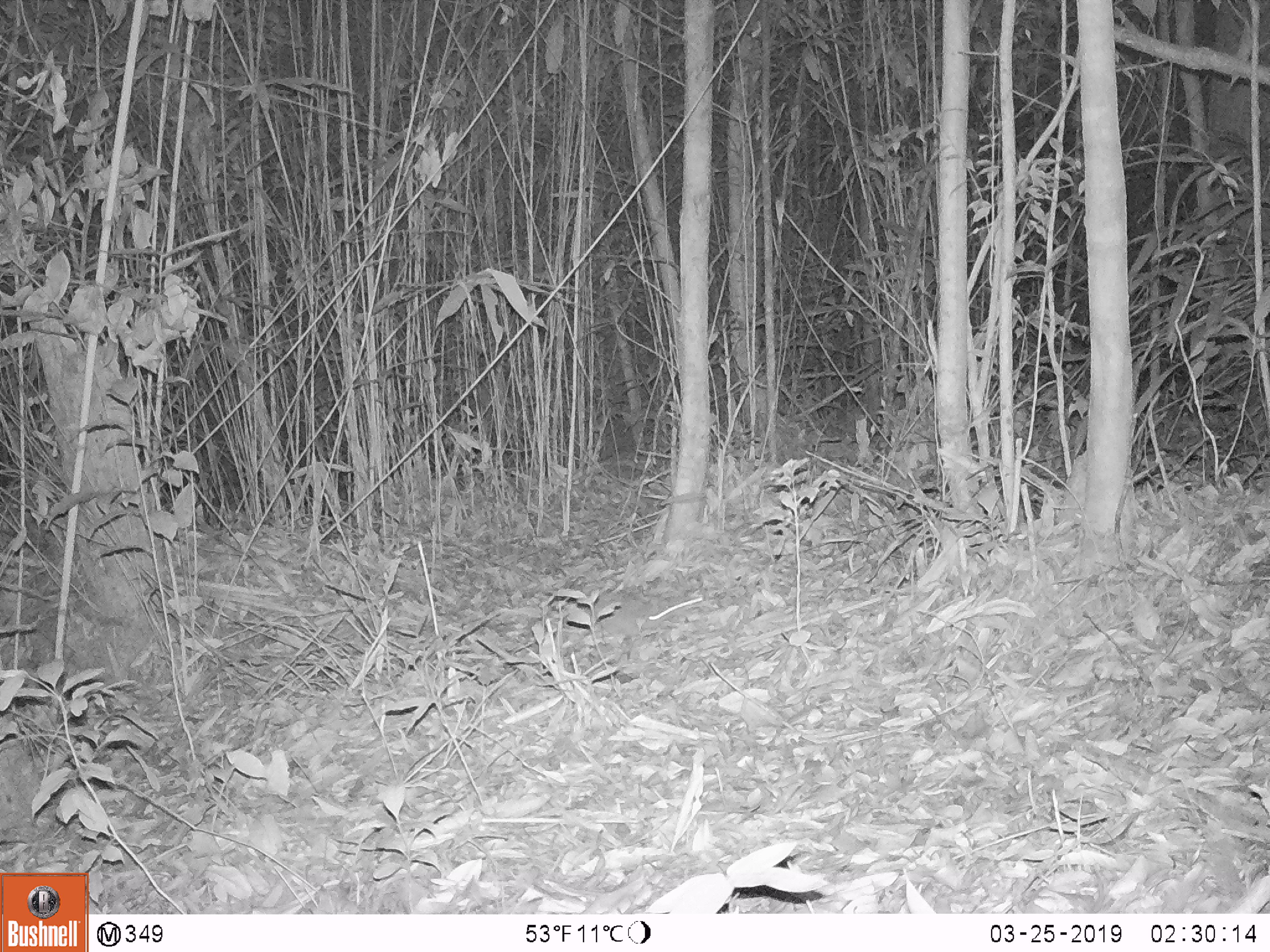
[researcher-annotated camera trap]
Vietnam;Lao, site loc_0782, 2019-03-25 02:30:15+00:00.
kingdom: Animalia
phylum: Chordata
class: Mammalia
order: Rodentia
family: Muridae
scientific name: Muridae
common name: old-world mice and rats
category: unidentified murid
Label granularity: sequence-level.